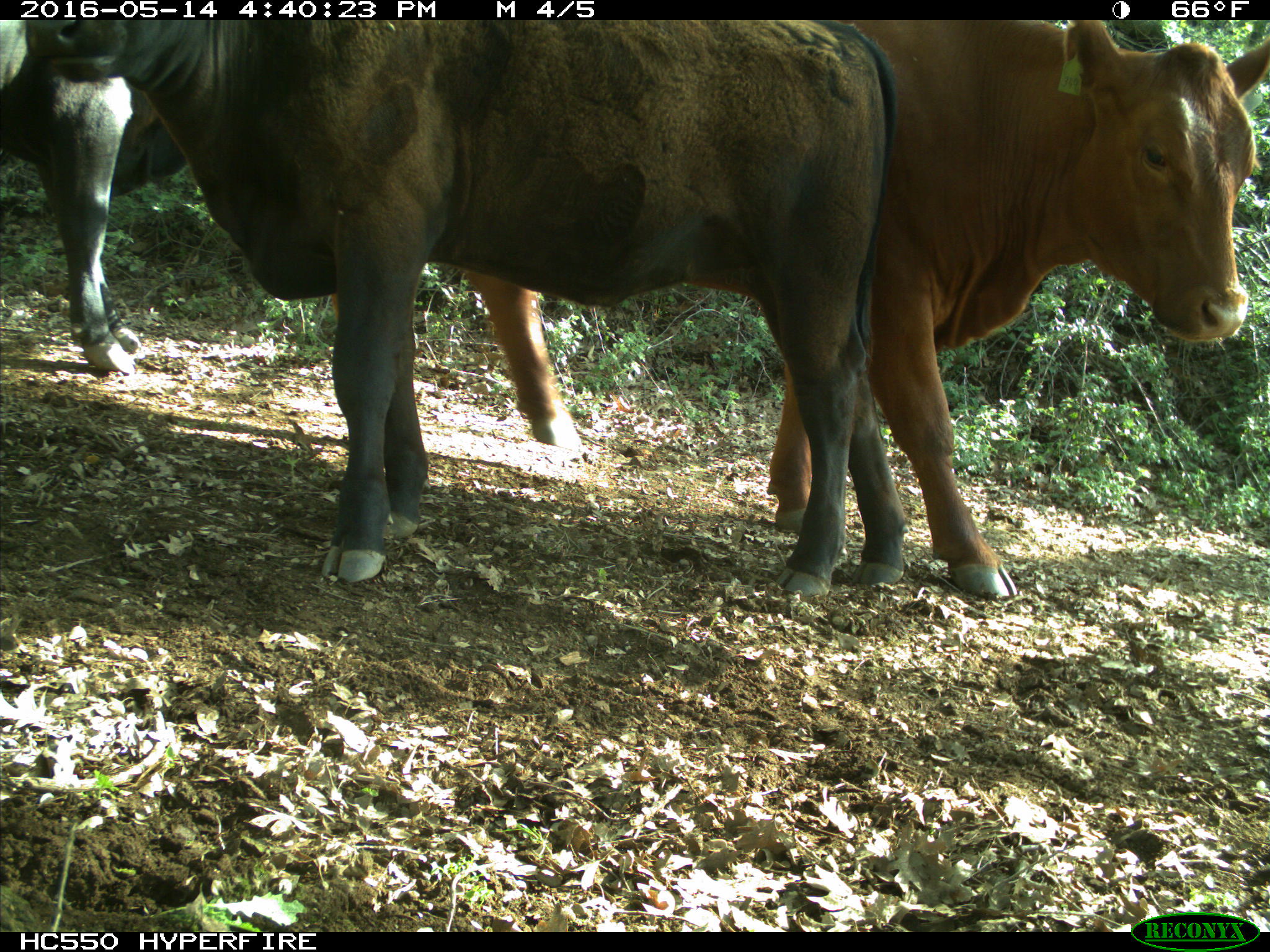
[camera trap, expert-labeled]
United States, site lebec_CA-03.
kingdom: Animalia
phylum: Chordata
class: Mammalia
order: Artiodactyla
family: Bovidae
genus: Bos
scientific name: Bos taurus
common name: domestic cow